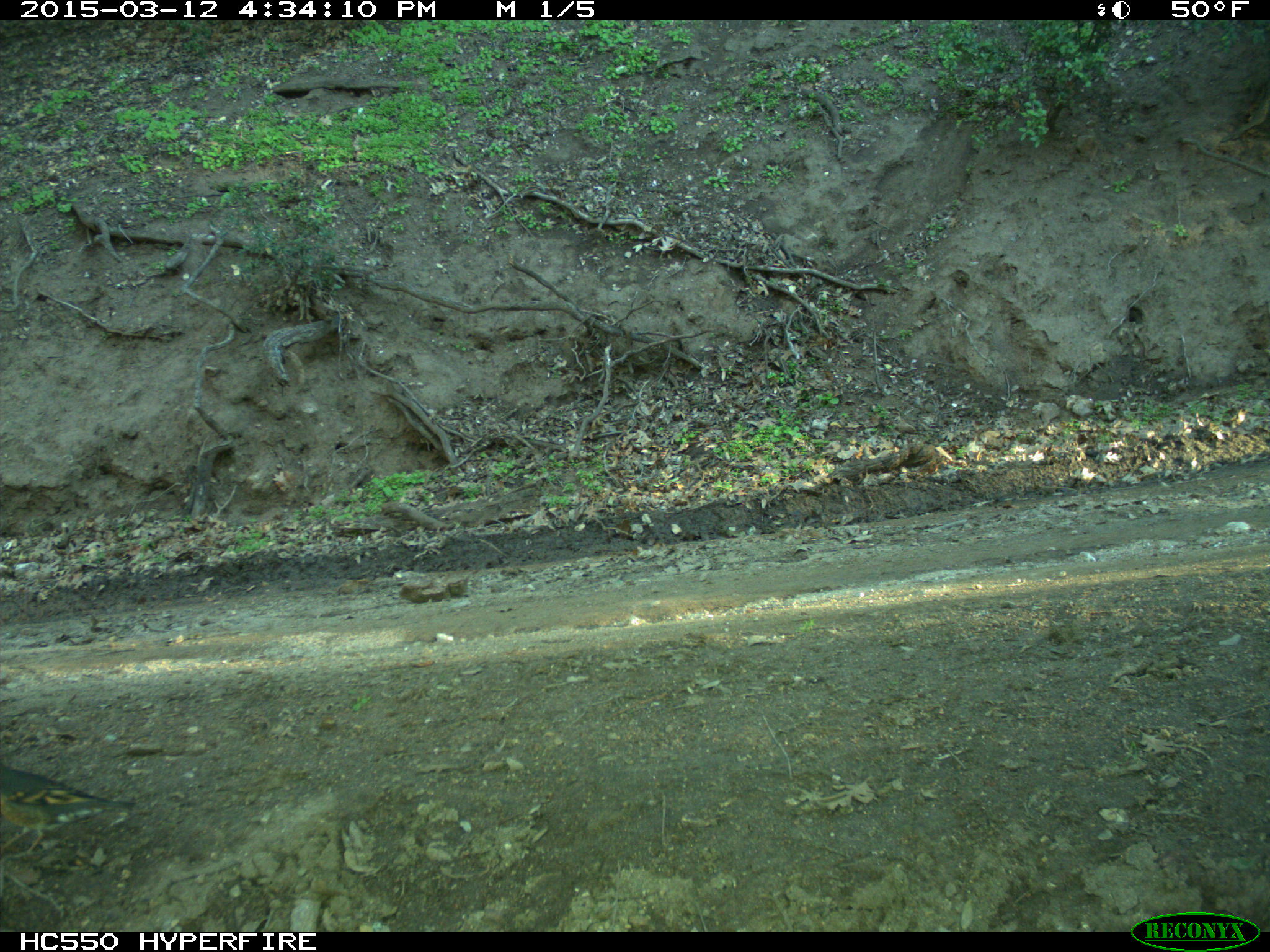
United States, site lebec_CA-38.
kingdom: Animalia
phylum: Chordata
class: Aves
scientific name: Aves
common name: birds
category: unidentified bird